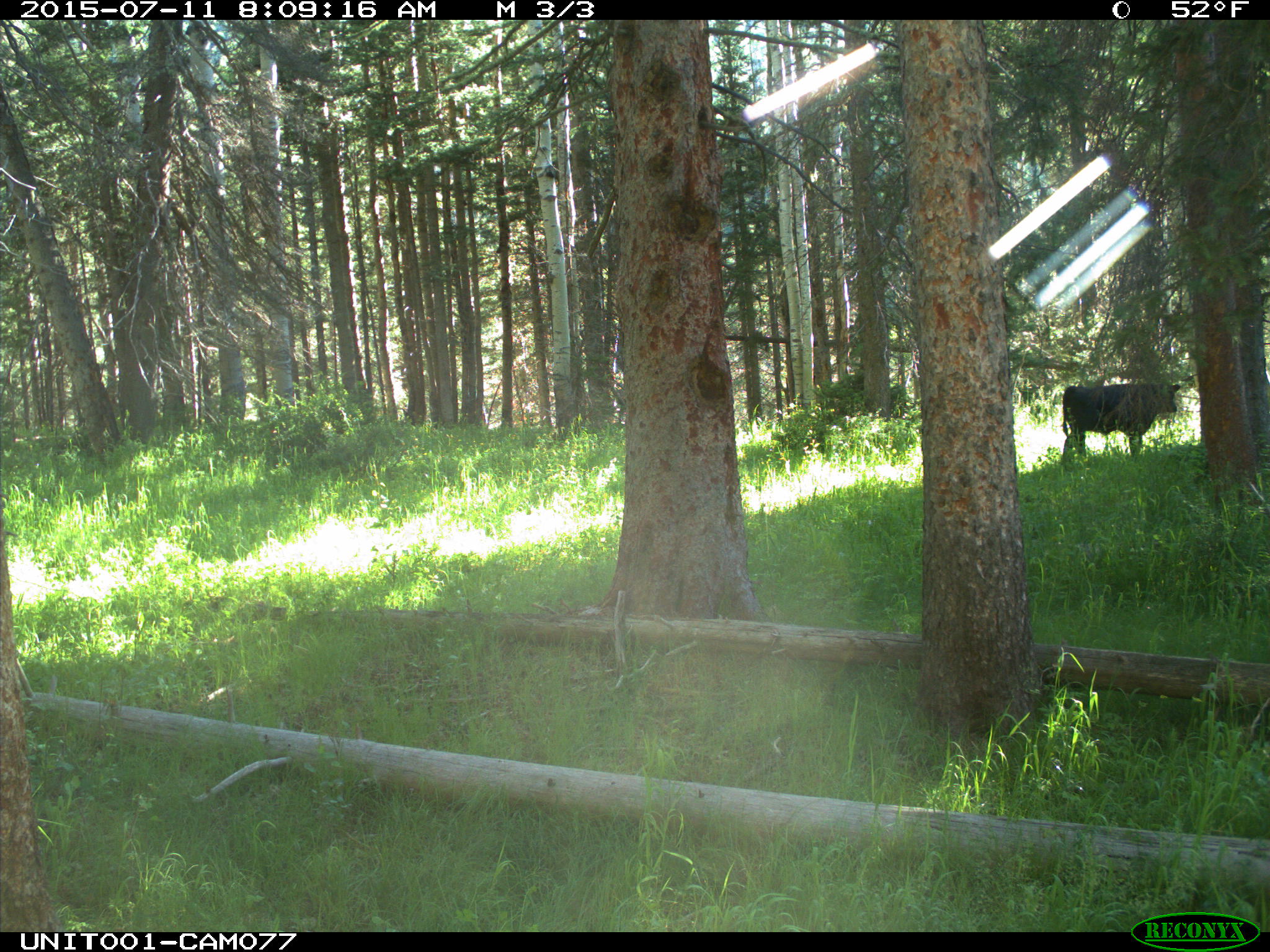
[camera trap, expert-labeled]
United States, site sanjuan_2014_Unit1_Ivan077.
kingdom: Animalia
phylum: Chordata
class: Mammalia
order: Artiodactyla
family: Bovidae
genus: Bos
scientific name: Bos taurus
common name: domestic cow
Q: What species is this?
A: Bos taurus (domestic cow).